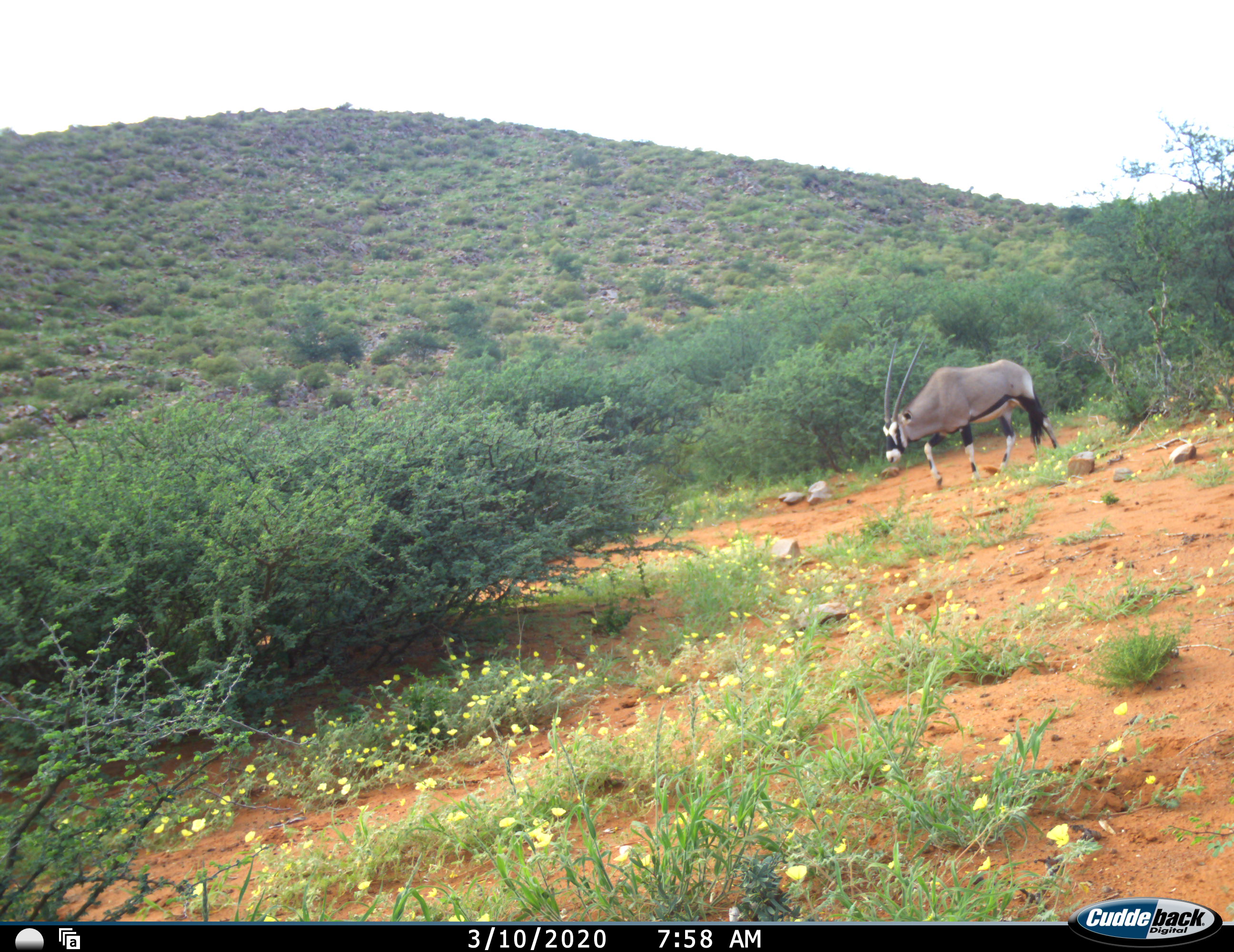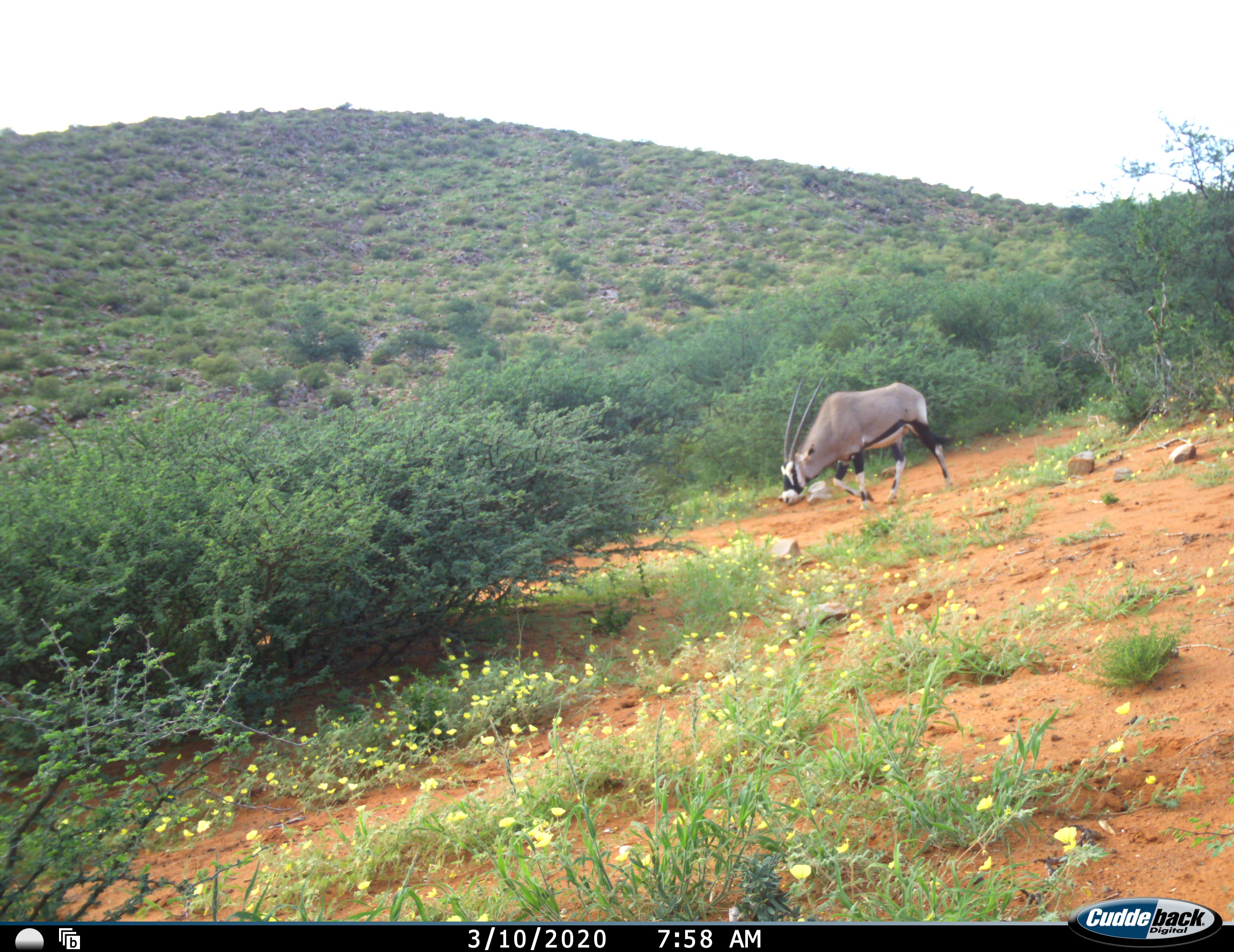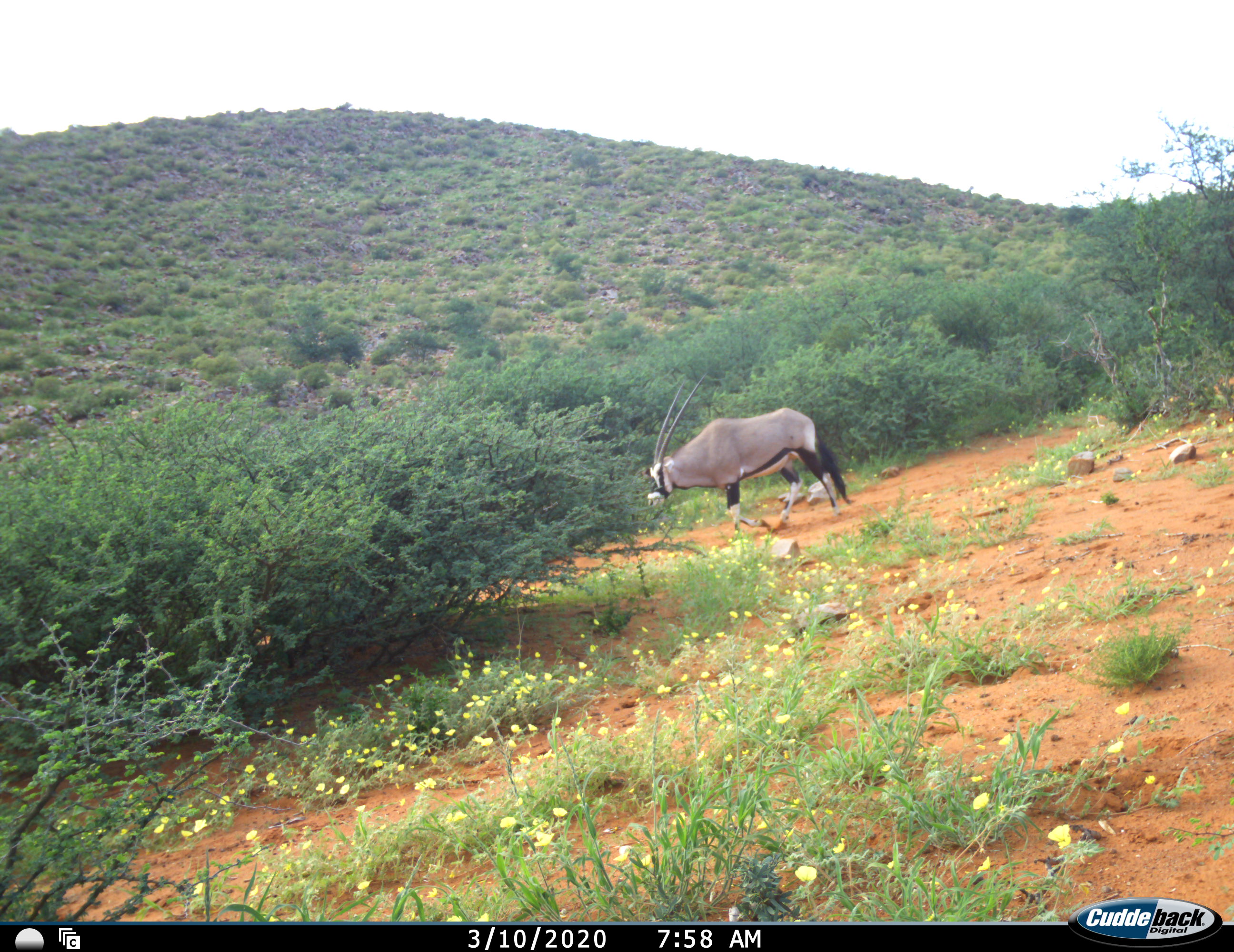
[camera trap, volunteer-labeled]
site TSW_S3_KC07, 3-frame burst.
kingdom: Animalia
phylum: Chordata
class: Mammalia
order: Artiodactyla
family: Bovidae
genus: Oryx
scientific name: Oryx gazella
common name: gemsbok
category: oryx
Oryx (gemsbok) (Oryx gazella), count 1. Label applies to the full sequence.